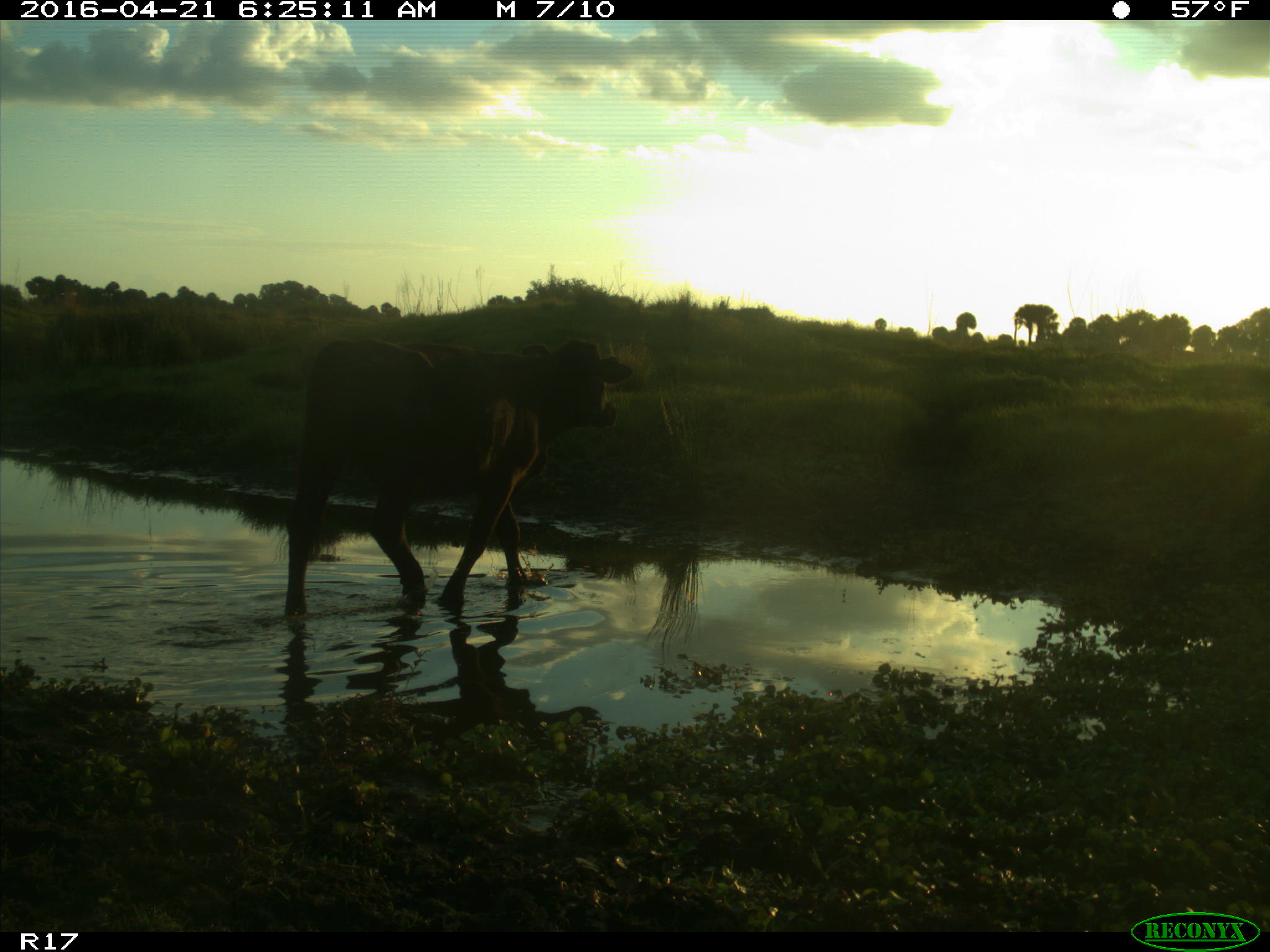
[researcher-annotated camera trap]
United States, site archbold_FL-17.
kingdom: Animalia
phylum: Chordata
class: Mammalia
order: Artiodactyla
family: Bovidae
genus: Bos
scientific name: Bos taurus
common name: domestic cow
Bos taurus (domestic cow).